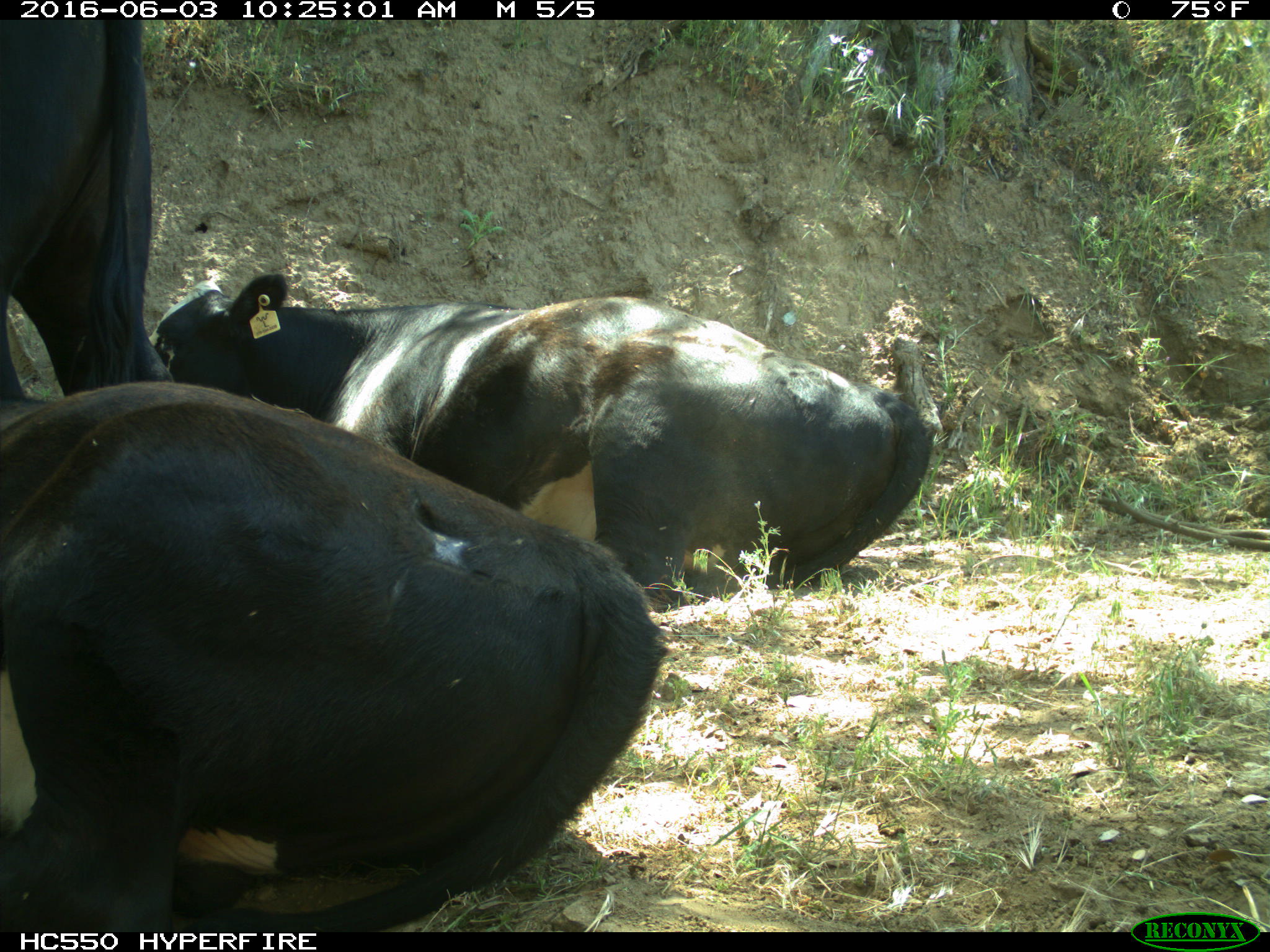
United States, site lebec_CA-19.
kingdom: Animalia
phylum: Chordata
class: Mammalia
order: Artiodactyla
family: Bovidae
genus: Bos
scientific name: Bos taurus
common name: domestic cow